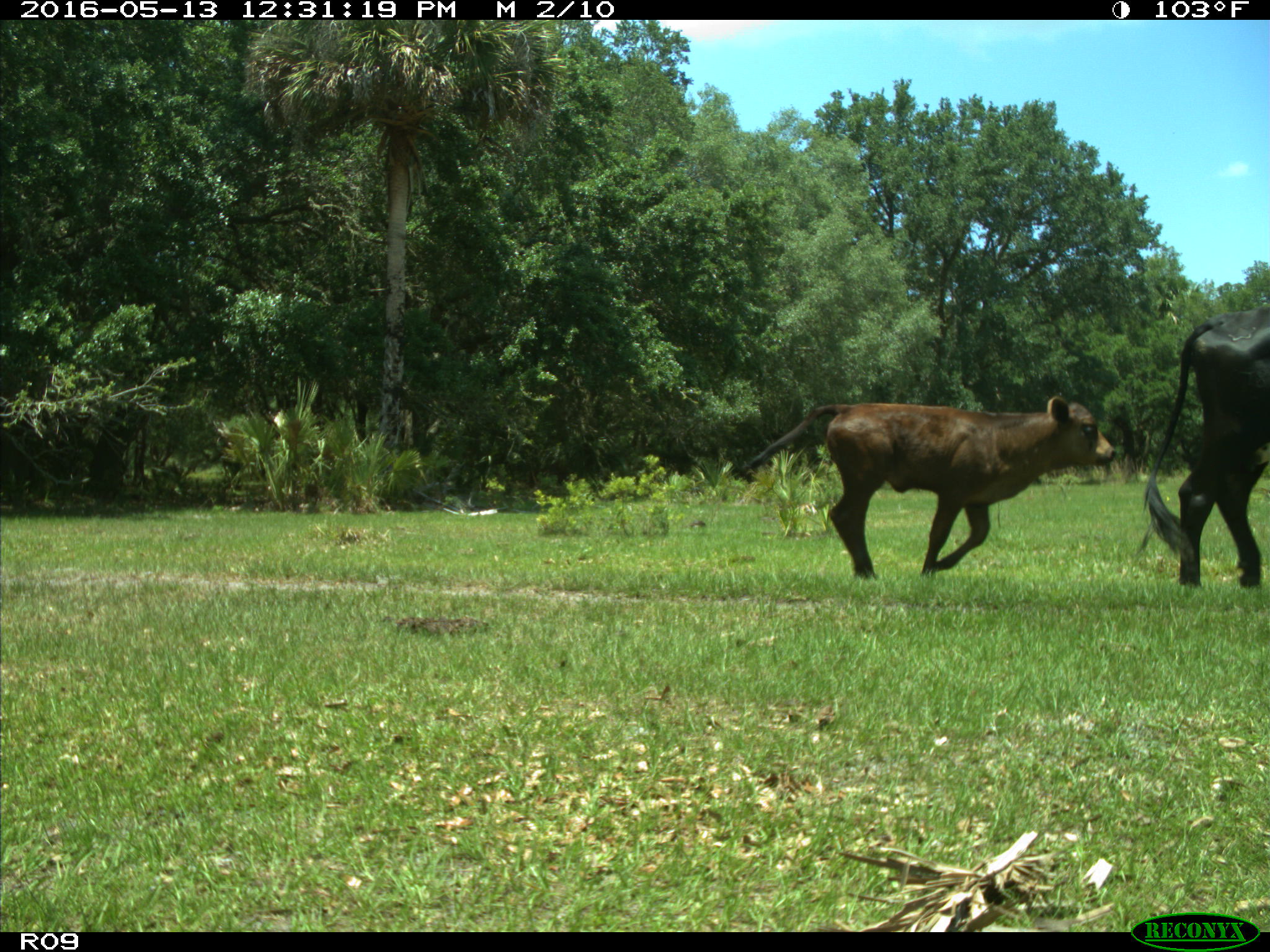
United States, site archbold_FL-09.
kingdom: Animalia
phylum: Chordata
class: Mammalia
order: Artiodactyla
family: Bovidae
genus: Bos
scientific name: Bos taurus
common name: domestic cow